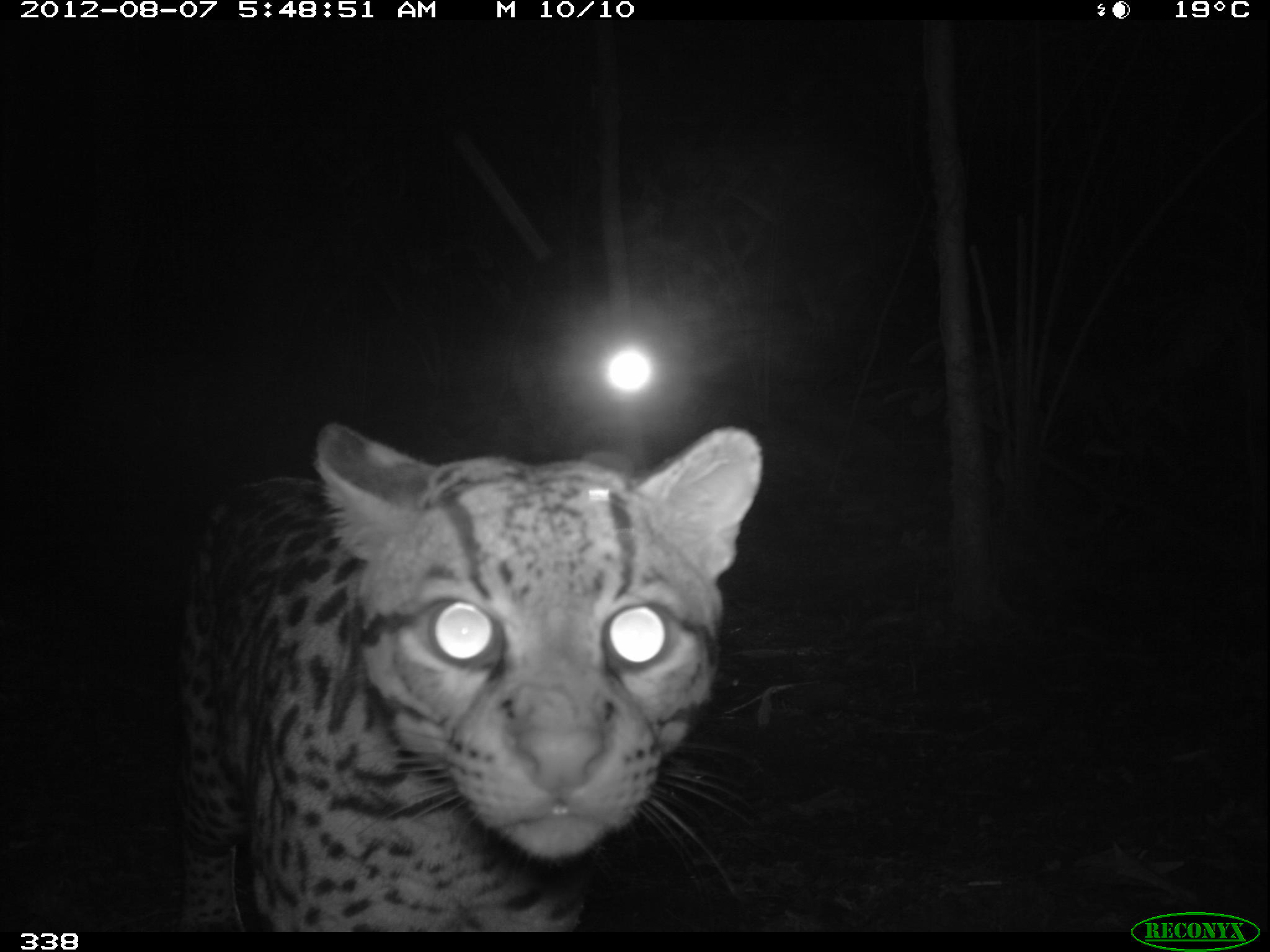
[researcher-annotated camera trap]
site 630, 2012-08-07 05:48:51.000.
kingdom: Animalia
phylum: Chordata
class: Mammalia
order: Carnivora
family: Felidae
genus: Leopardus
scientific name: Leopardus pardalis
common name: ocelot